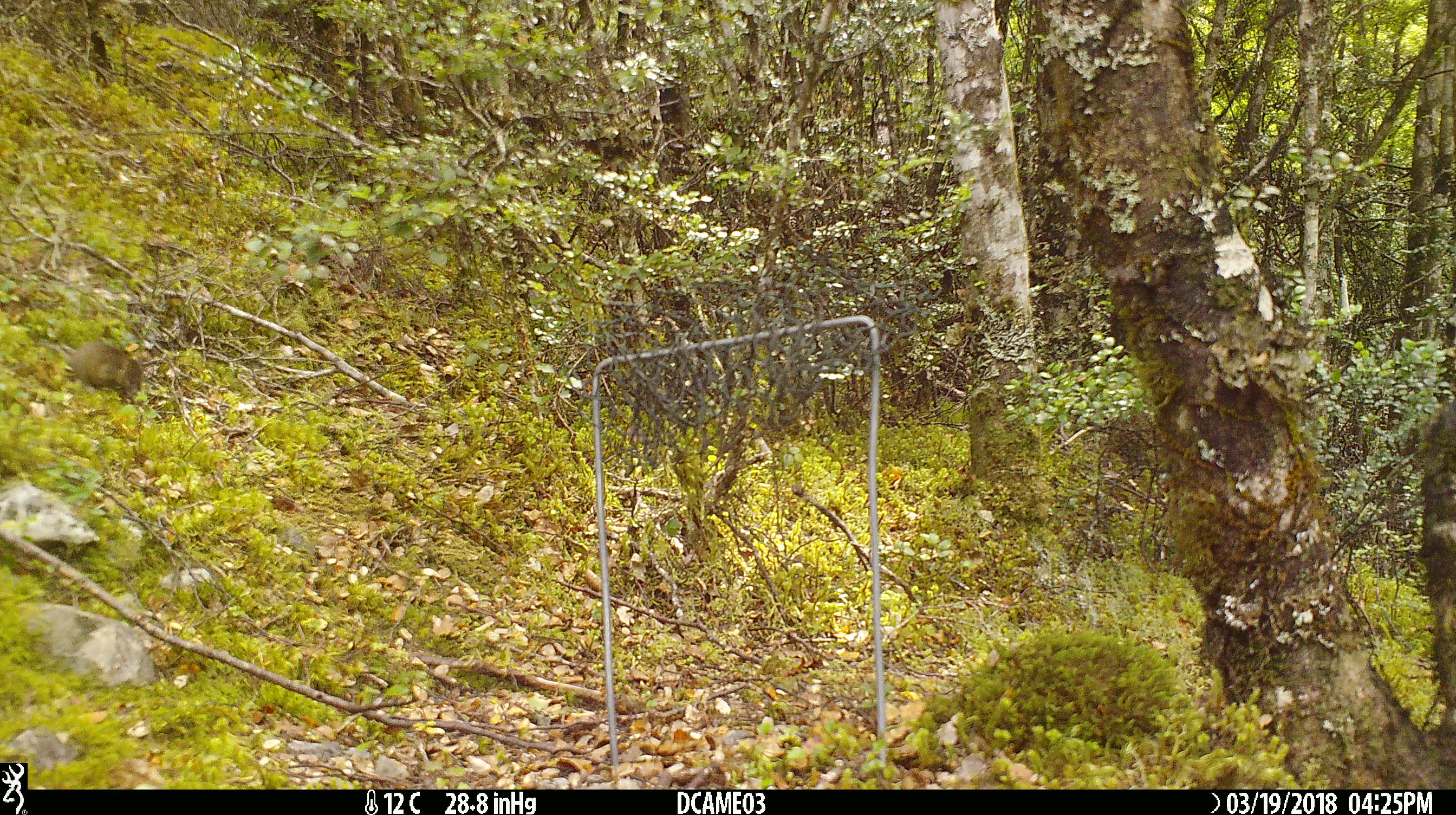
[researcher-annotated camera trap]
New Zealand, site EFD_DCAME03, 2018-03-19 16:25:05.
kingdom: Animalia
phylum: Chordata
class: Mammalia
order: Rodentia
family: Muridae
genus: Mus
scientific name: Mus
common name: mouse